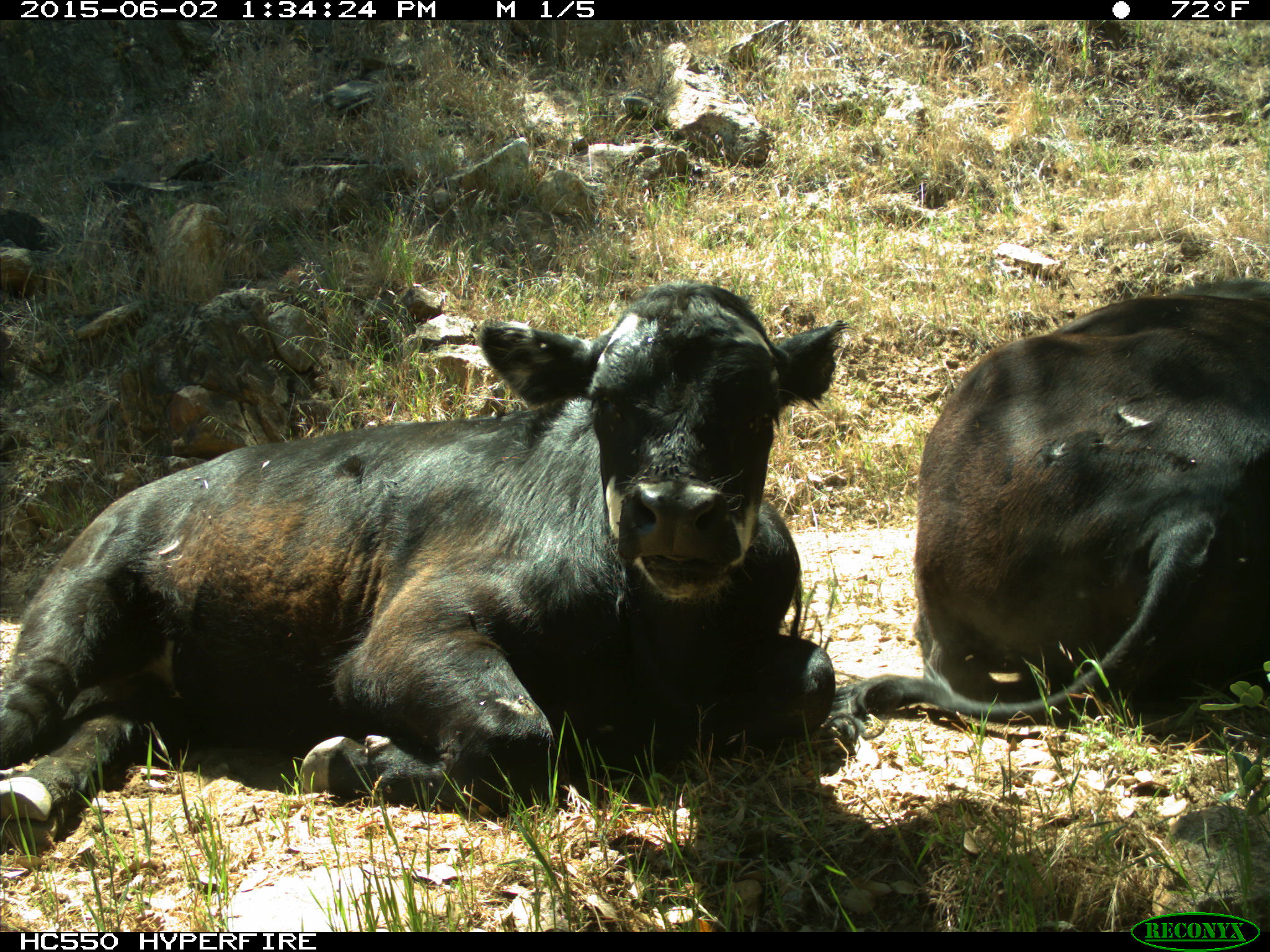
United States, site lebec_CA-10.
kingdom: Animalia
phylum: Chordata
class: Mammalia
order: Artiodactyla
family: Bovidae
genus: Bos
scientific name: Bos taurus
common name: domestic cow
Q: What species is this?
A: Bos taurus (domestic cow).